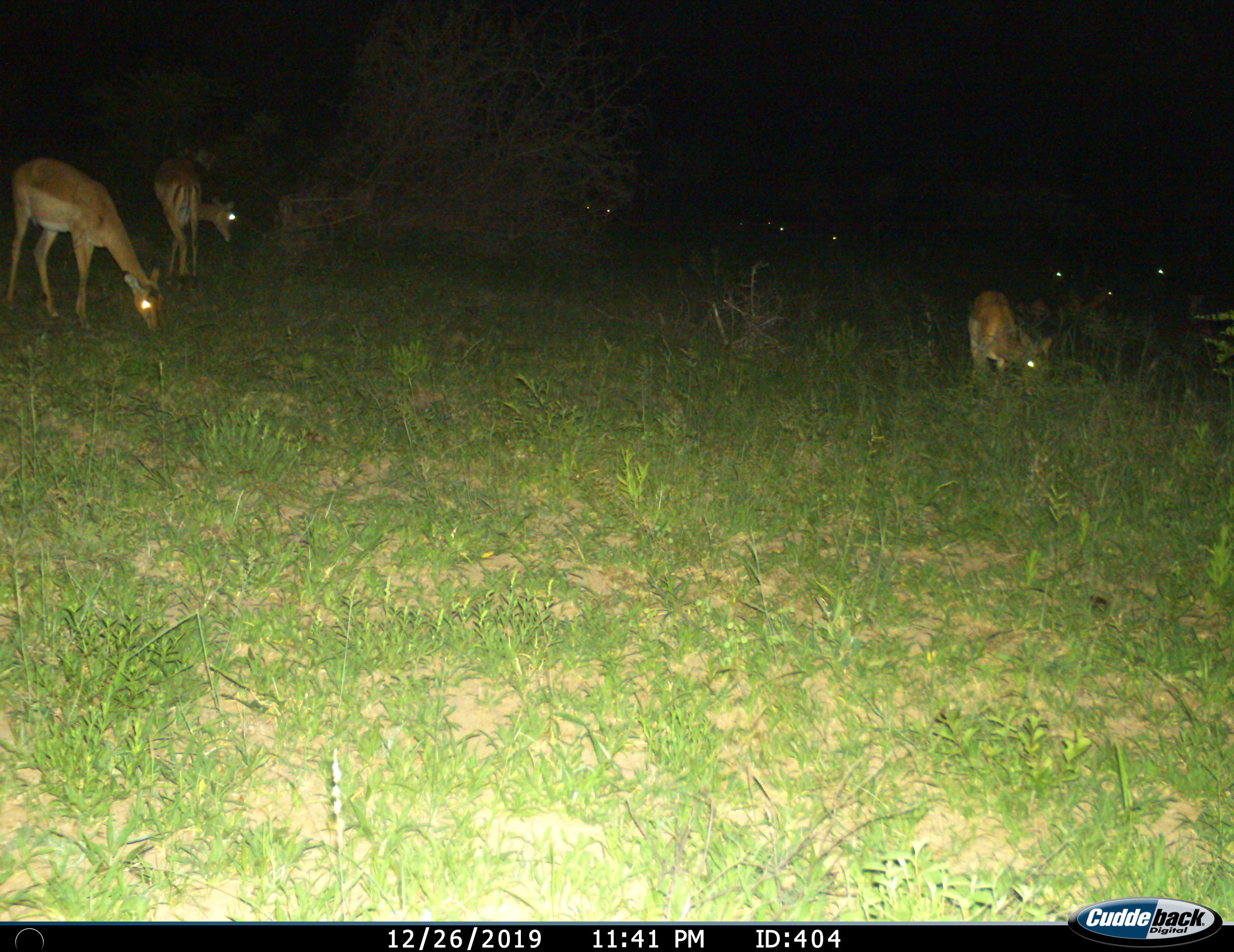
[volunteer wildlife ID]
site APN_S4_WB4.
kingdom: Animalia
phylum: Chordata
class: Mammalia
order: Artiodactyla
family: Bovidae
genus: Aepyceros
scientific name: Aepyceros melampus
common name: impala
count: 4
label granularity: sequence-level